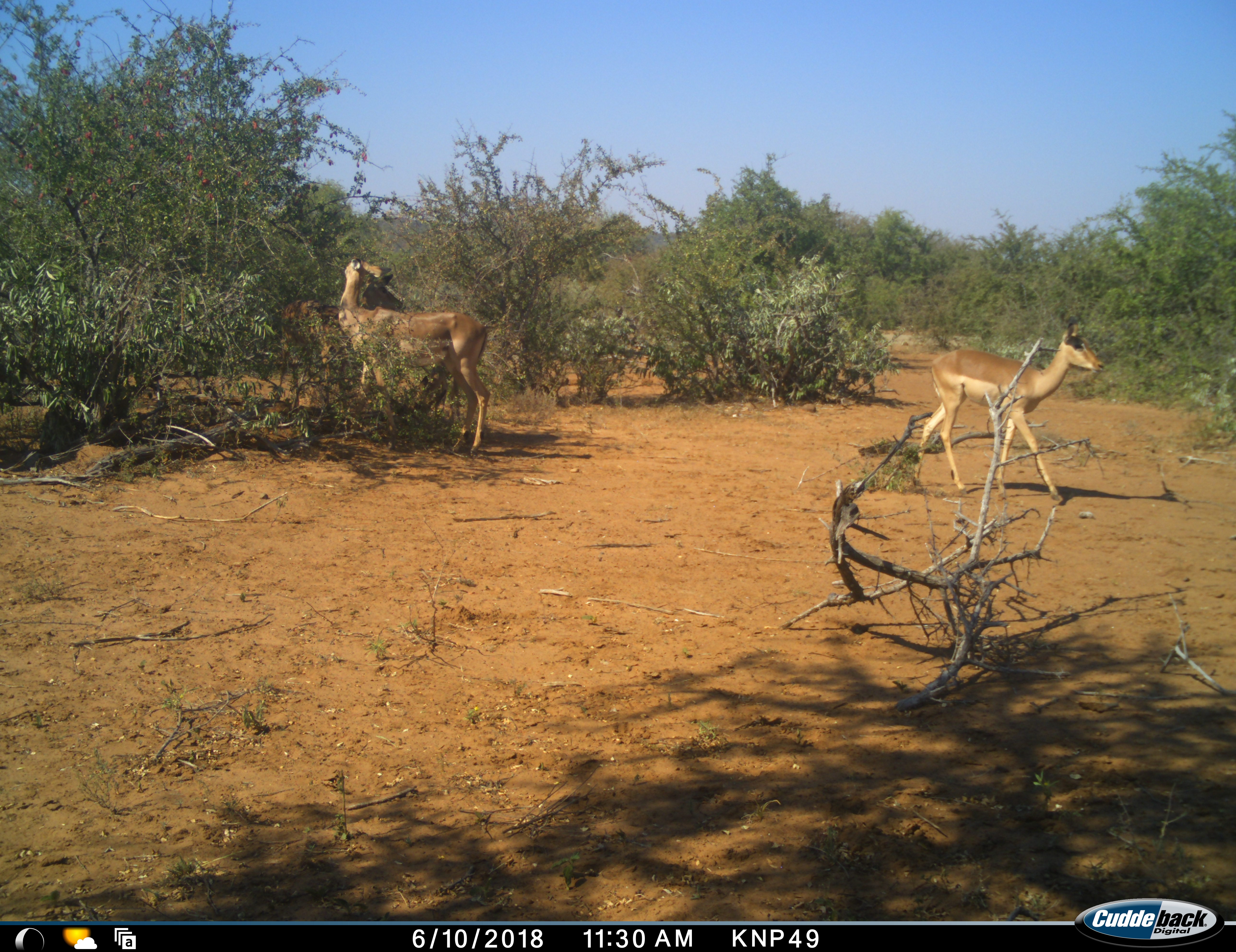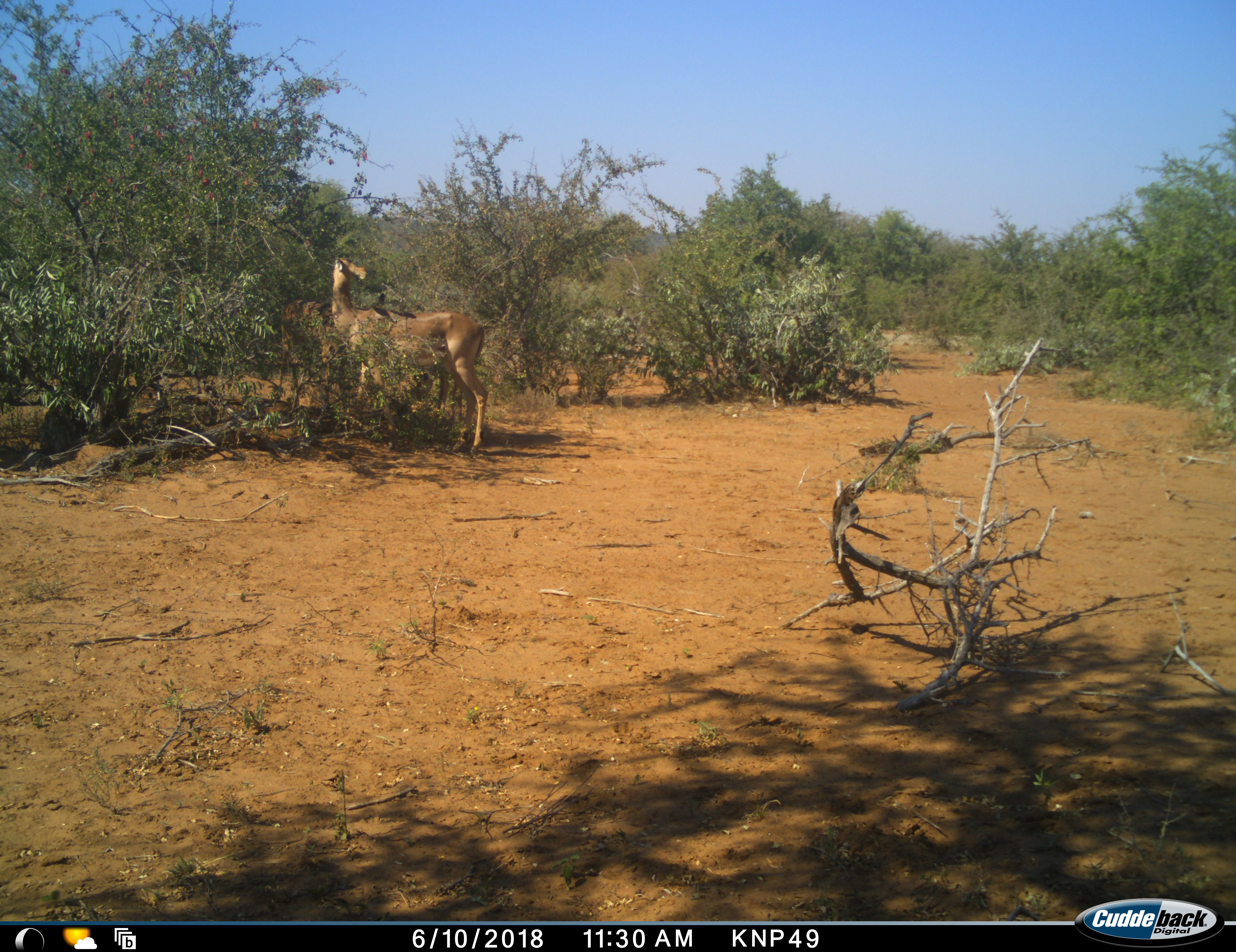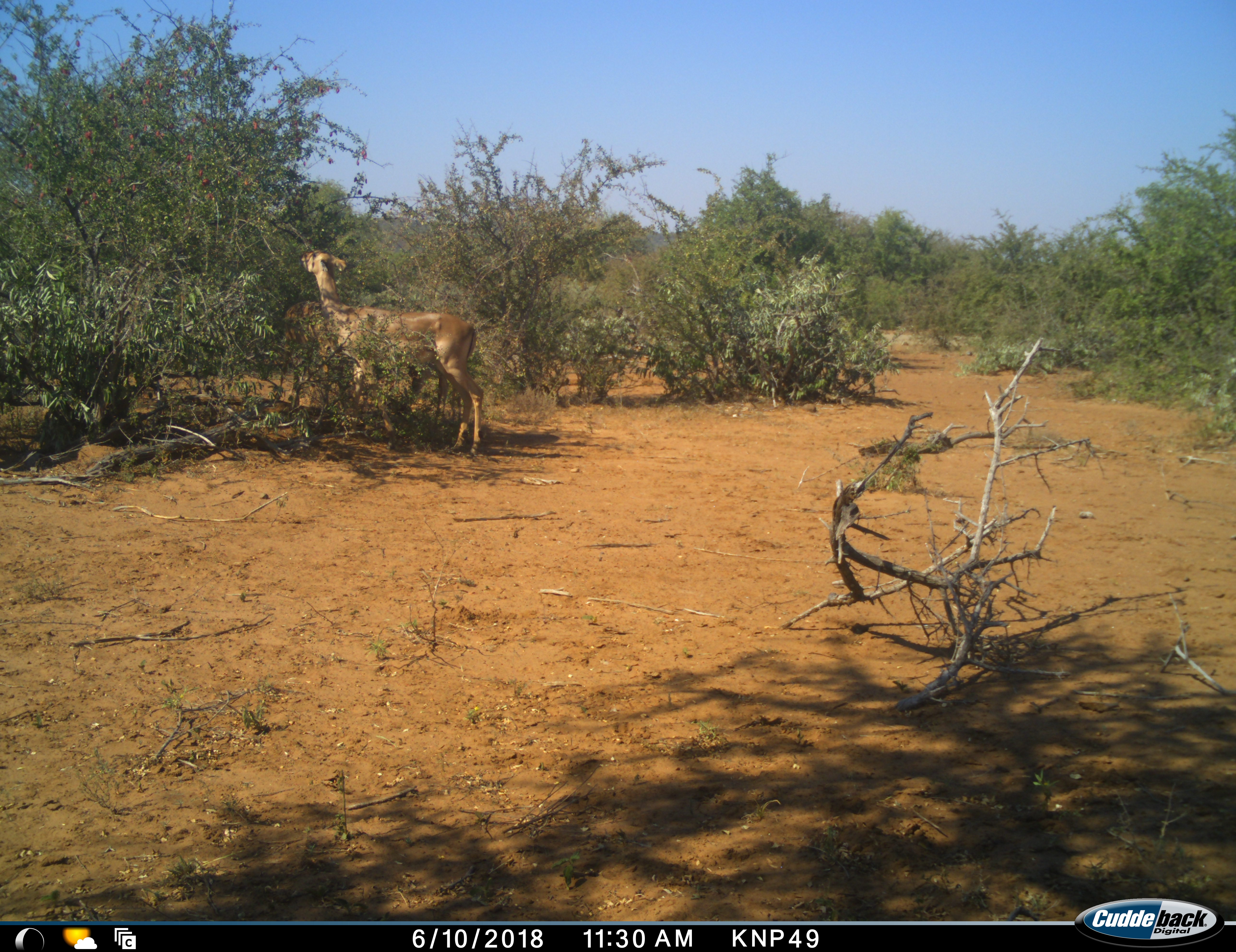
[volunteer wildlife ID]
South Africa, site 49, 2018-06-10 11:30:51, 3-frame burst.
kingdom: Animalia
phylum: Chordata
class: Mammalia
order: Artiodactyla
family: Bovidae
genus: Aepyceros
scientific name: Aepyceros melampus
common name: impala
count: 3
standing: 60%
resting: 0%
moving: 70%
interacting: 10%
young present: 40%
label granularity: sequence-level